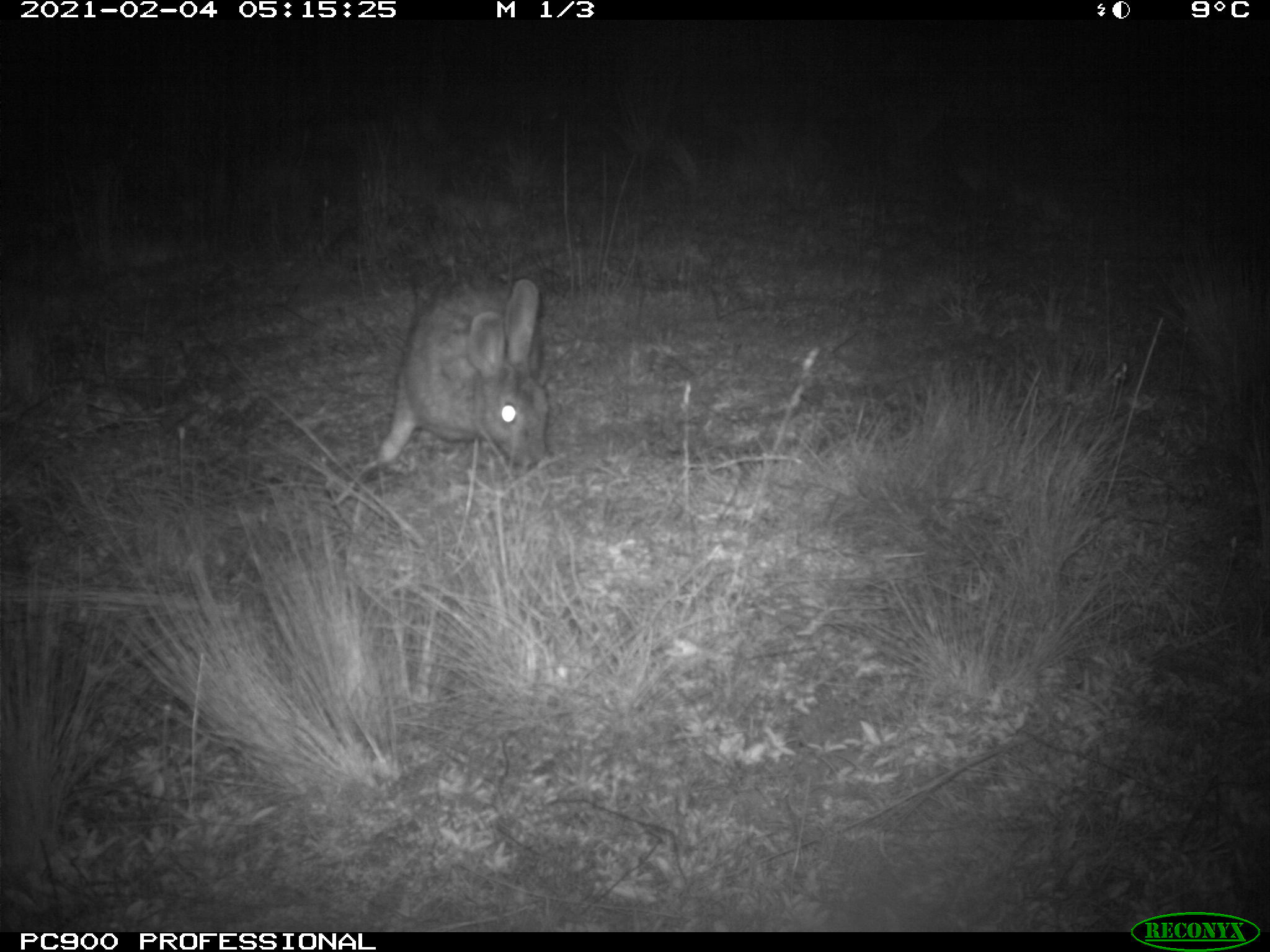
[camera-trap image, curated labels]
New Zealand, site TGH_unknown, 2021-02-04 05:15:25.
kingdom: Animalia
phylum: Chordata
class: Mammalia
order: Lagomorpha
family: Leporidae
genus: Oryctolagus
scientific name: Oryctolagus cuniculus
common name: european rabbit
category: rabbit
Rabbit (european rabbit) (Oryctolagus cuniculus).